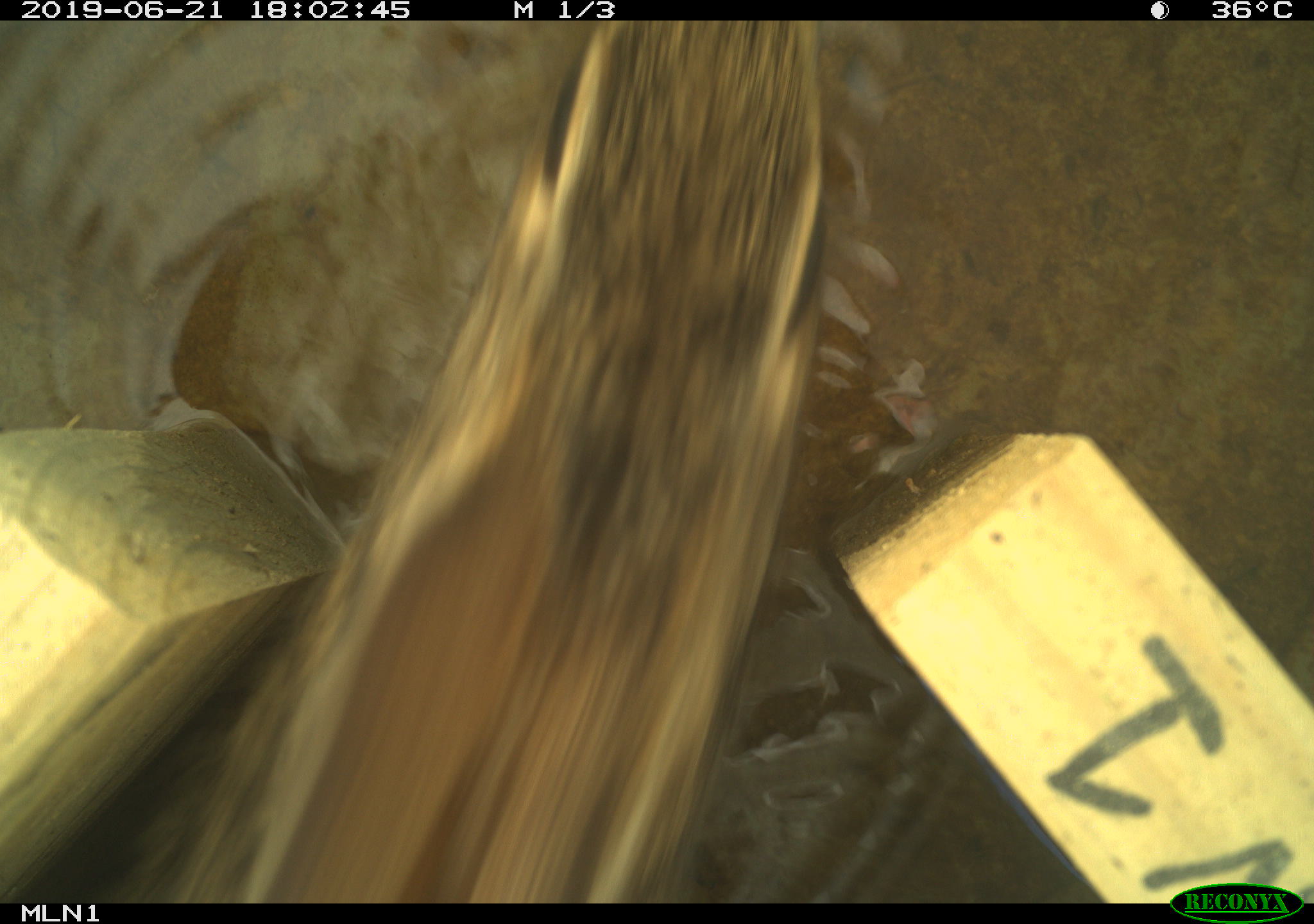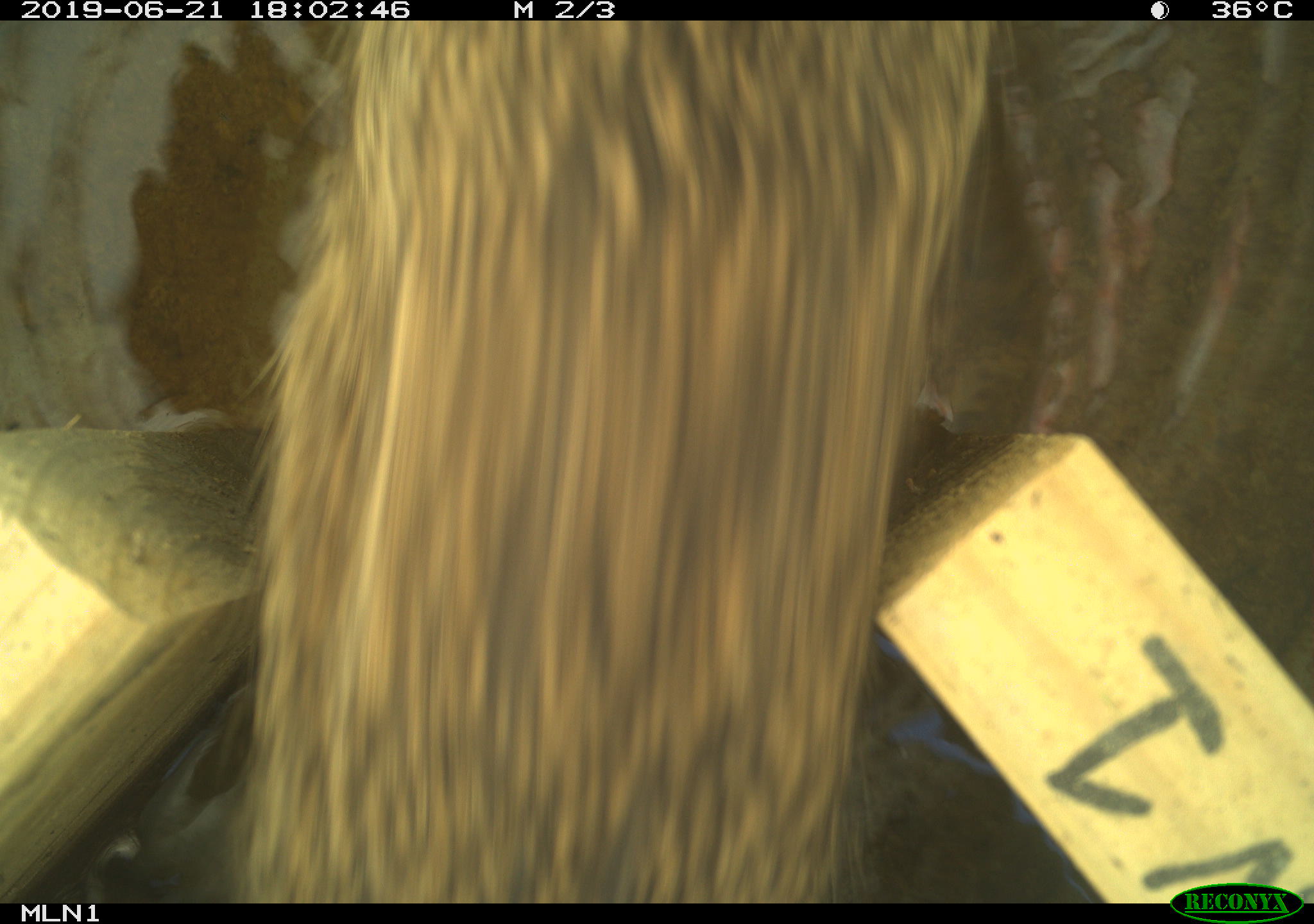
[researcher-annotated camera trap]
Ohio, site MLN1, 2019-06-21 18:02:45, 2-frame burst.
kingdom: Animalia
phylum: Chordata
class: Mammalia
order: Lagomorpha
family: Leporidae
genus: Sylvilagus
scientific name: Sylvilagus floridanus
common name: eastern cottontail